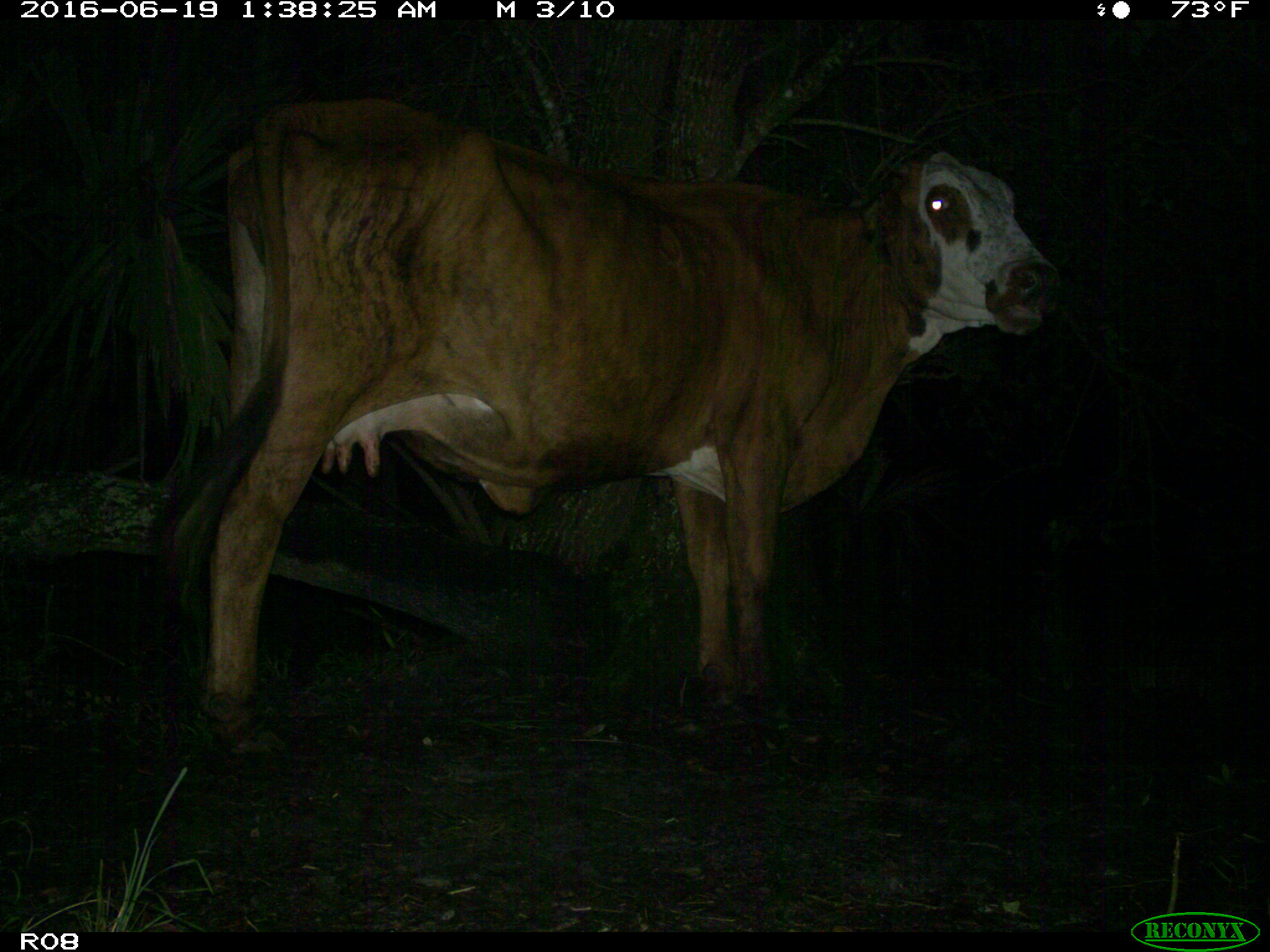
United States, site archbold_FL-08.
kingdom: Animalia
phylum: Chordata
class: Mammalia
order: Artiodactyla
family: Bovidae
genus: Bos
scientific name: Bos taurus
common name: domestic cow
Bos taurus (domestic cow).